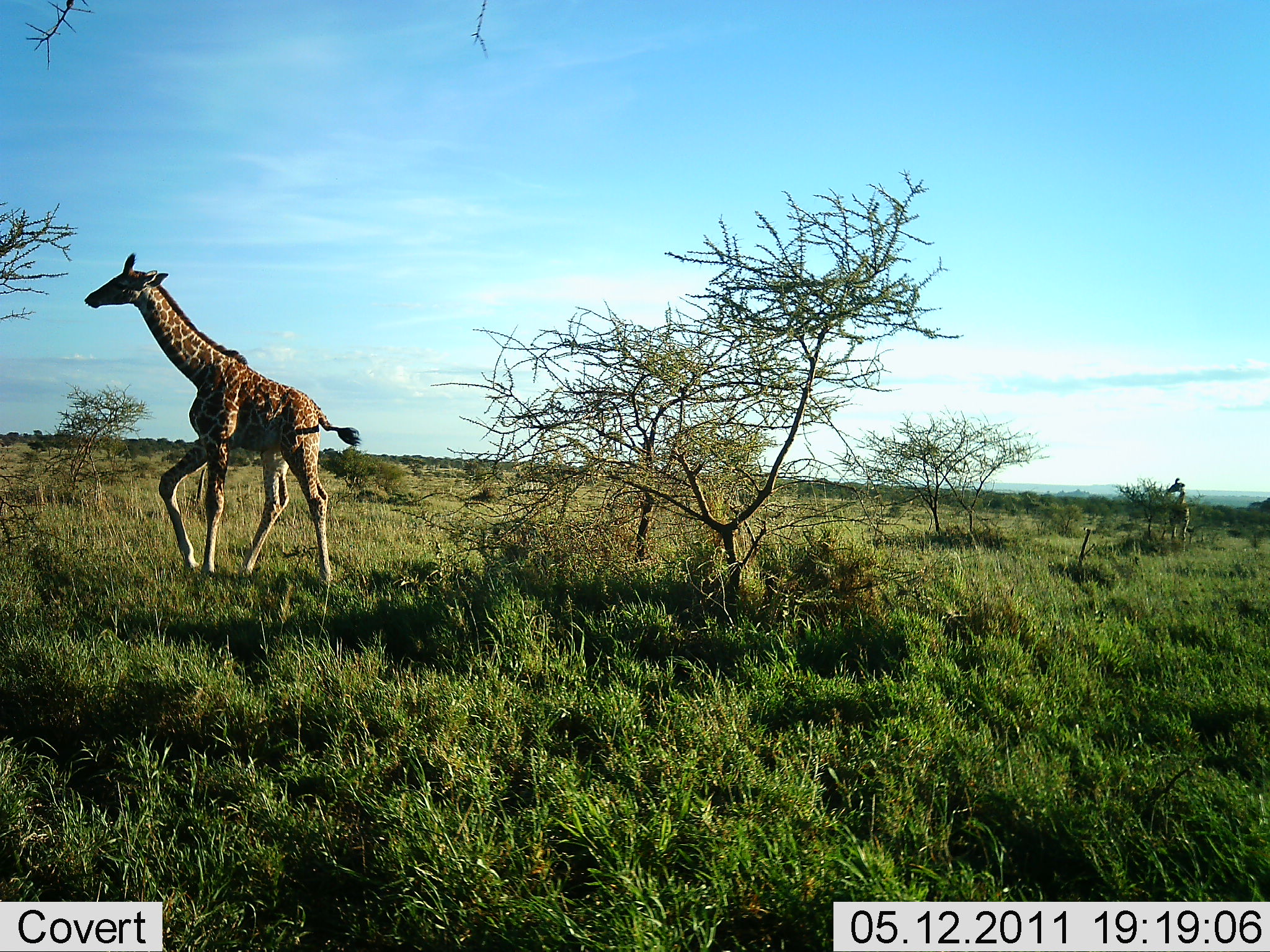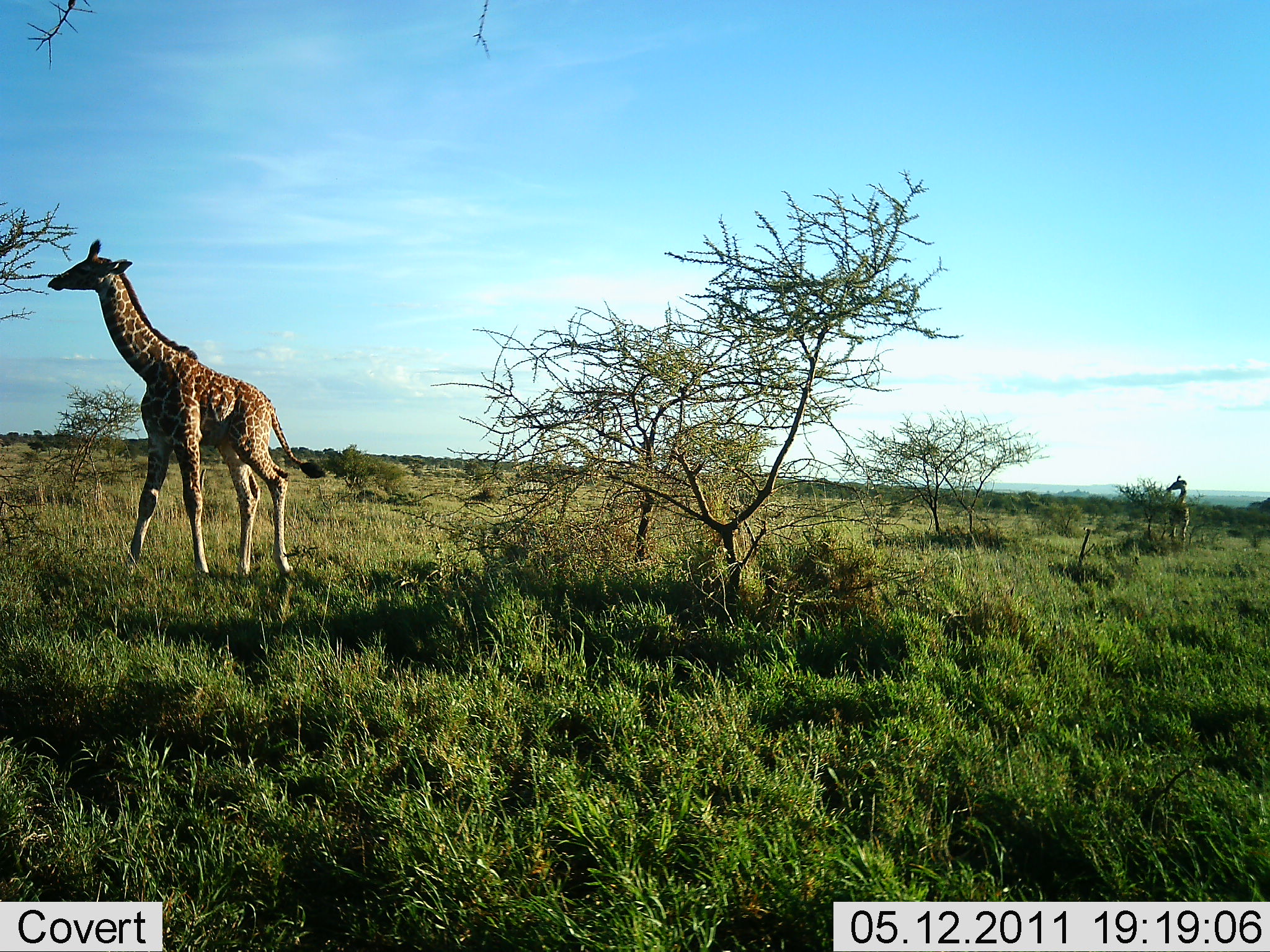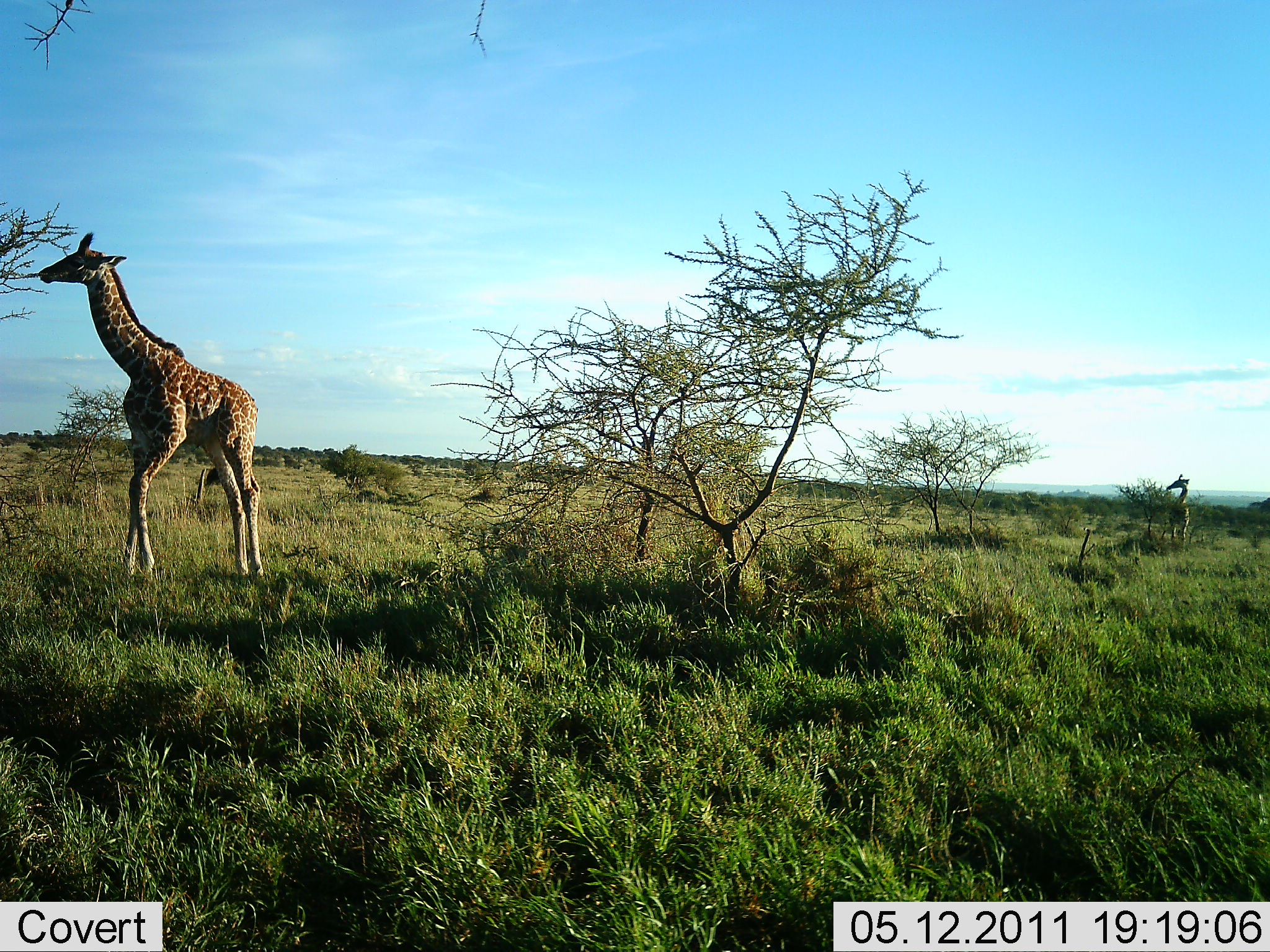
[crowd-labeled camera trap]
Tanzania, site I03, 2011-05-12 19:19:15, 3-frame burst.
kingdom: Animalia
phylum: Chordata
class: Mammalia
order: Artiodactyla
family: Giraffidae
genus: Giraffa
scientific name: Giraffa camelopardalis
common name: giraffe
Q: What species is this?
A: Giraffe (Giraffa camelopardalis).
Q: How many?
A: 2.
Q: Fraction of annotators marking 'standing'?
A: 8%.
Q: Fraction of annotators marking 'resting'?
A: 0%.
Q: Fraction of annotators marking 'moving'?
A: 50%.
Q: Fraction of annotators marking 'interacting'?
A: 0%.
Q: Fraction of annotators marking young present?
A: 0%.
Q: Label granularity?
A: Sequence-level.